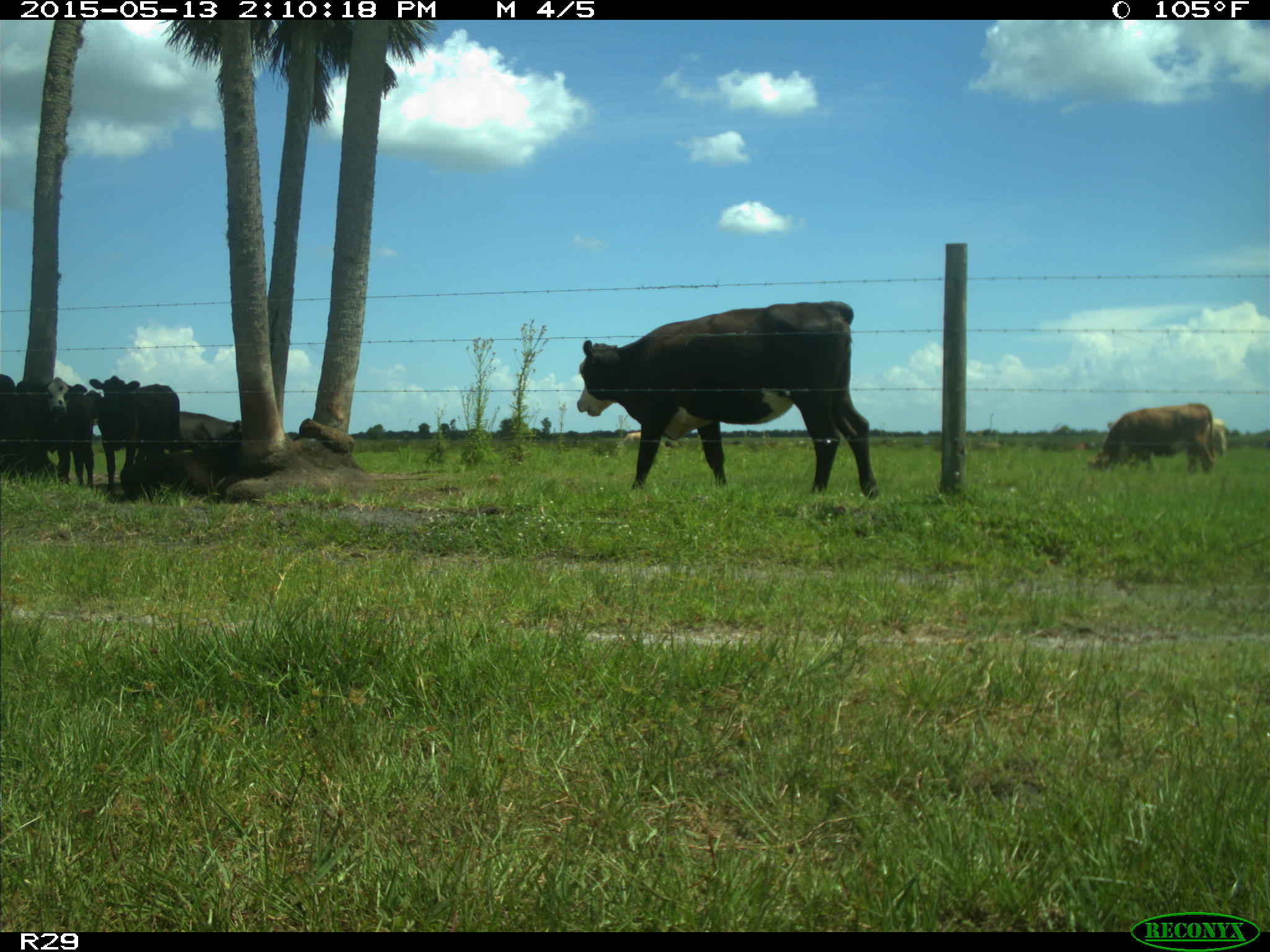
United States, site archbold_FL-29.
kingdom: Animalia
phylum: Chordata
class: Mammalia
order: Artiodactyla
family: Bovidae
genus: Bos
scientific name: Bos taurus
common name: domestic cow